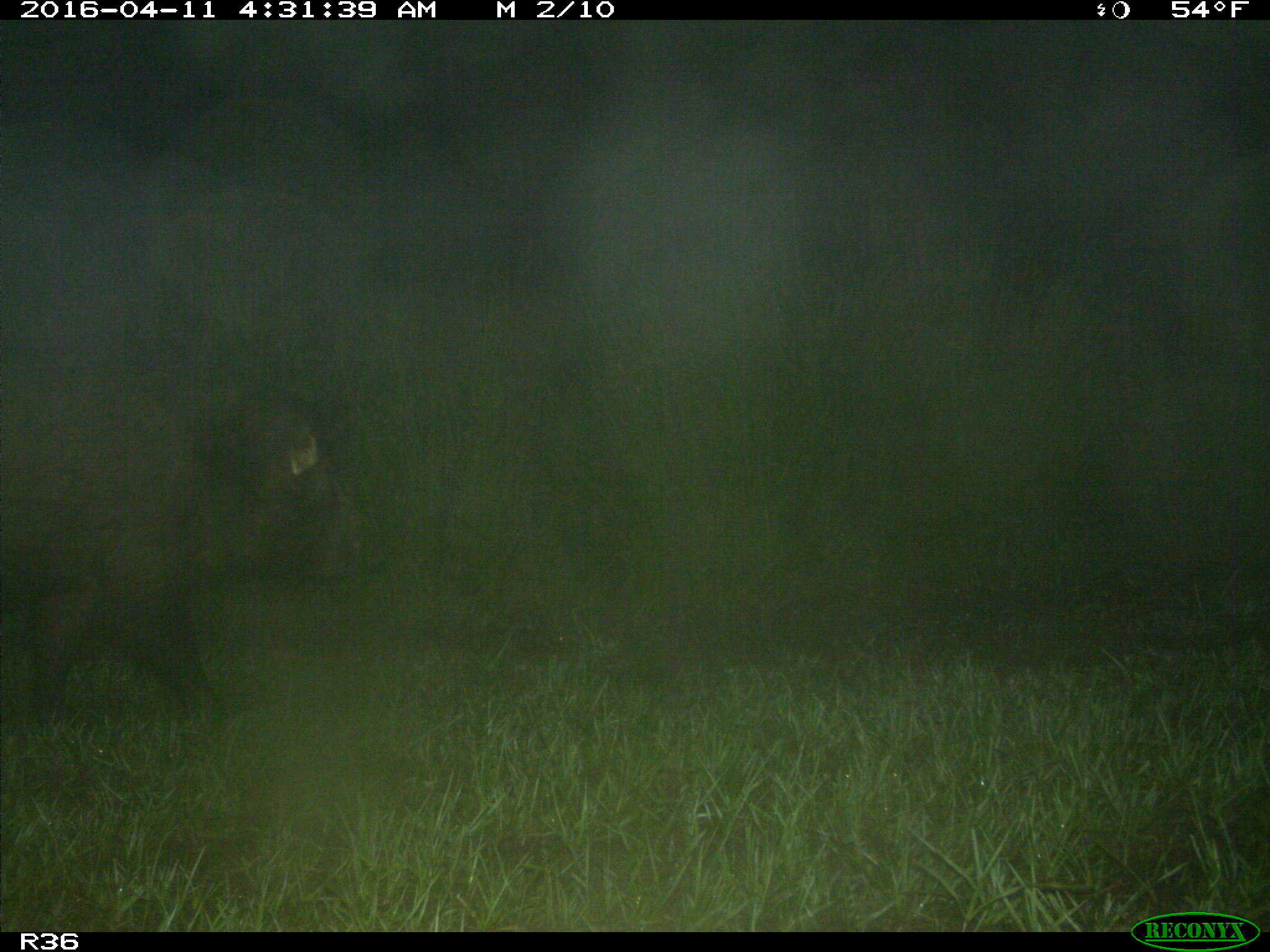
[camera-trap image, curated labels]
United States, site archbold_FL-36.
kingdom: Animalia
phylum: Chordata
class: Mammalia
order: Artiodactyla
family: Suidae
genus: Sus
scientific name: Sus scrofa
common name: wild boar